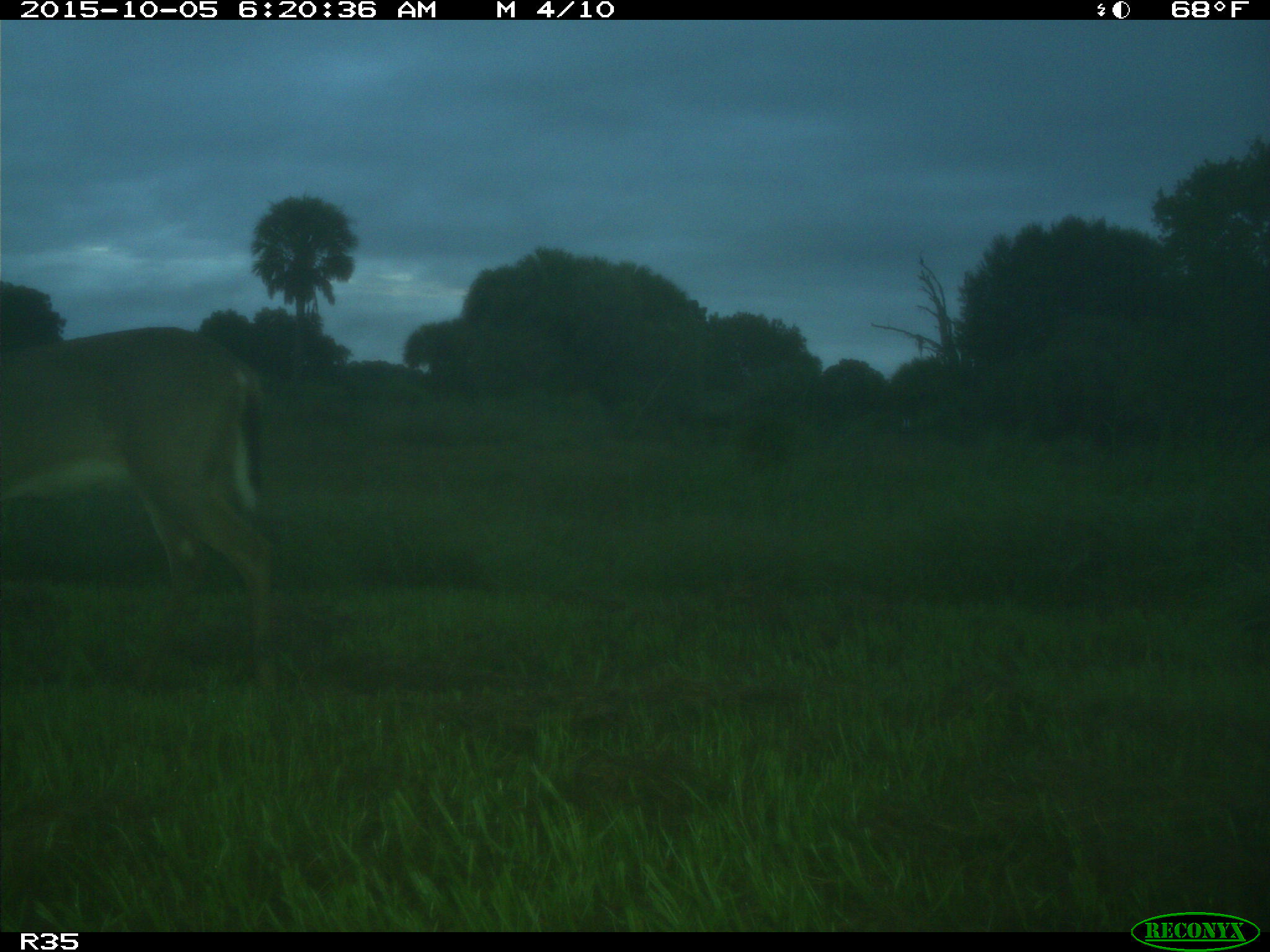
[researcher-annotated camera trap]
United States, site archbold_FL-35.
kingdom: Animalia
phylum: Chordata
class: Mammalia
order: Artiodactyla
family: Cervidae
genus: Odocoileus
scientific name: Odocoileus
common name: deer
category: unidentified deer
Unidentified deer (deer) (Odocoileus).